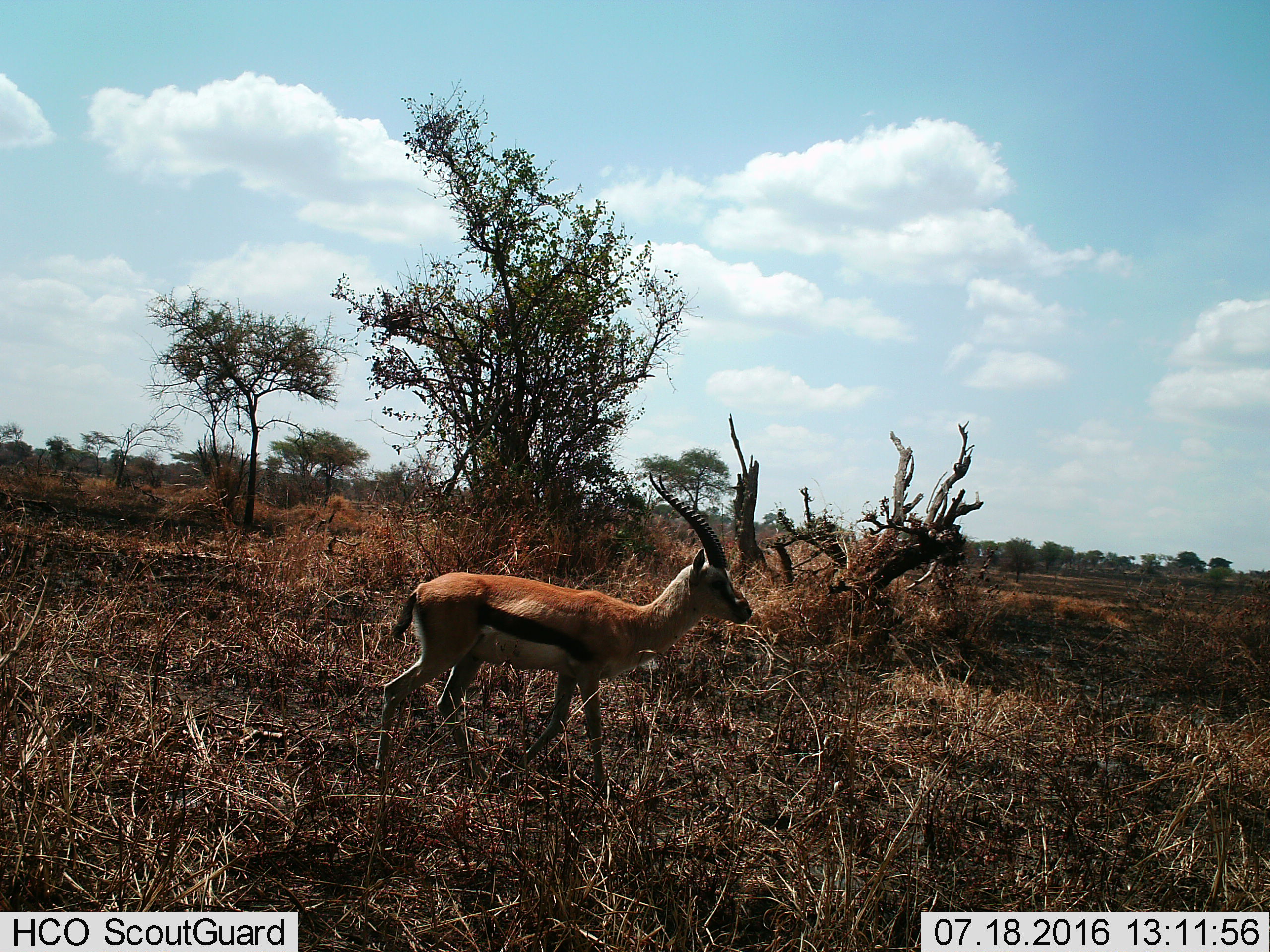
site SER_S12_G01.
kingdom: Animalia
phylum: Chordata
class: Mammalia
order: Artiodactyla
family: Bovidae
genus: Eudorcas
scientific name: Eudorcas thomsonii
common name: thomson's gazelle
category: gazellethomsons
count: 1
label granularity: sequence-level